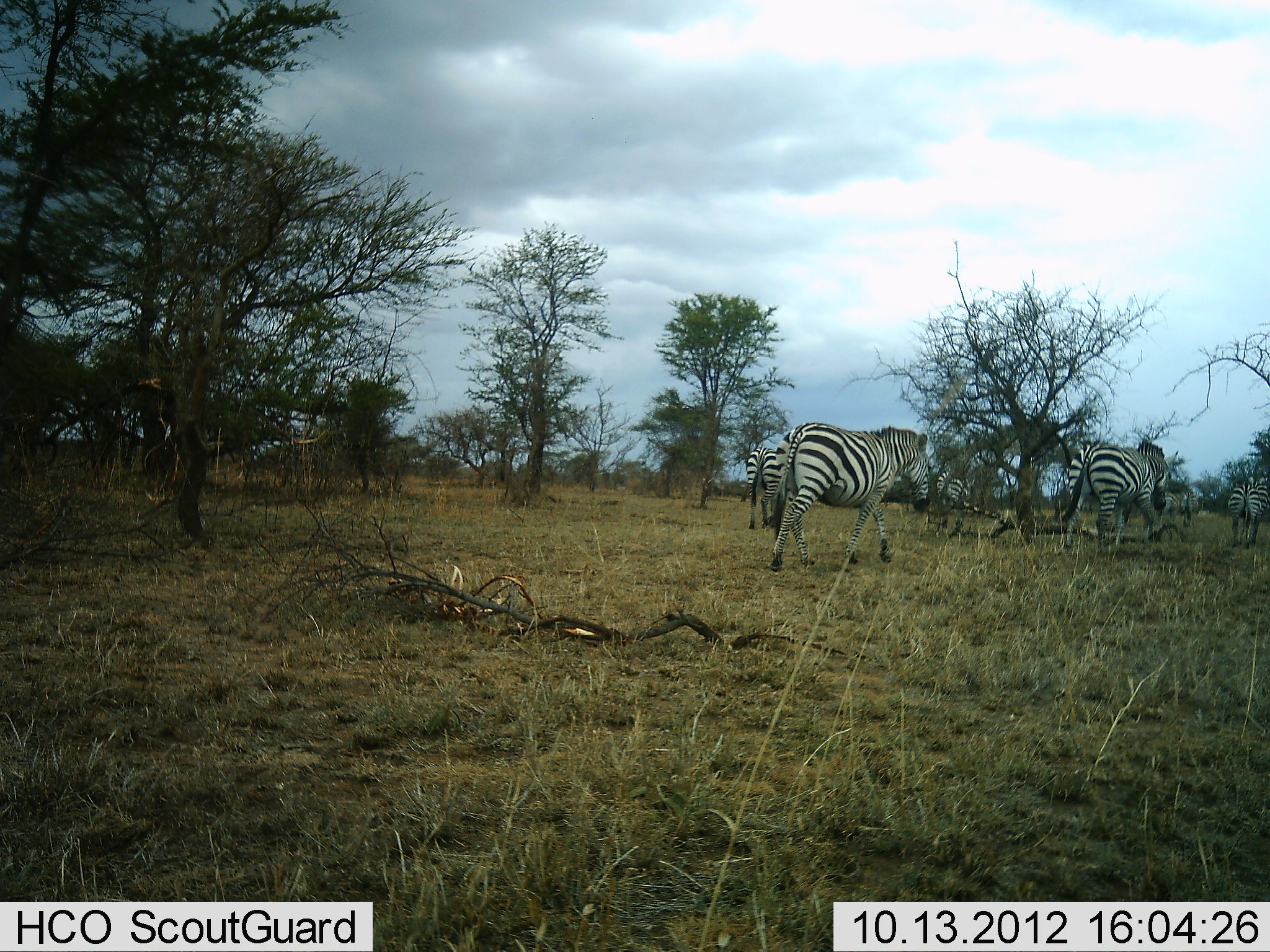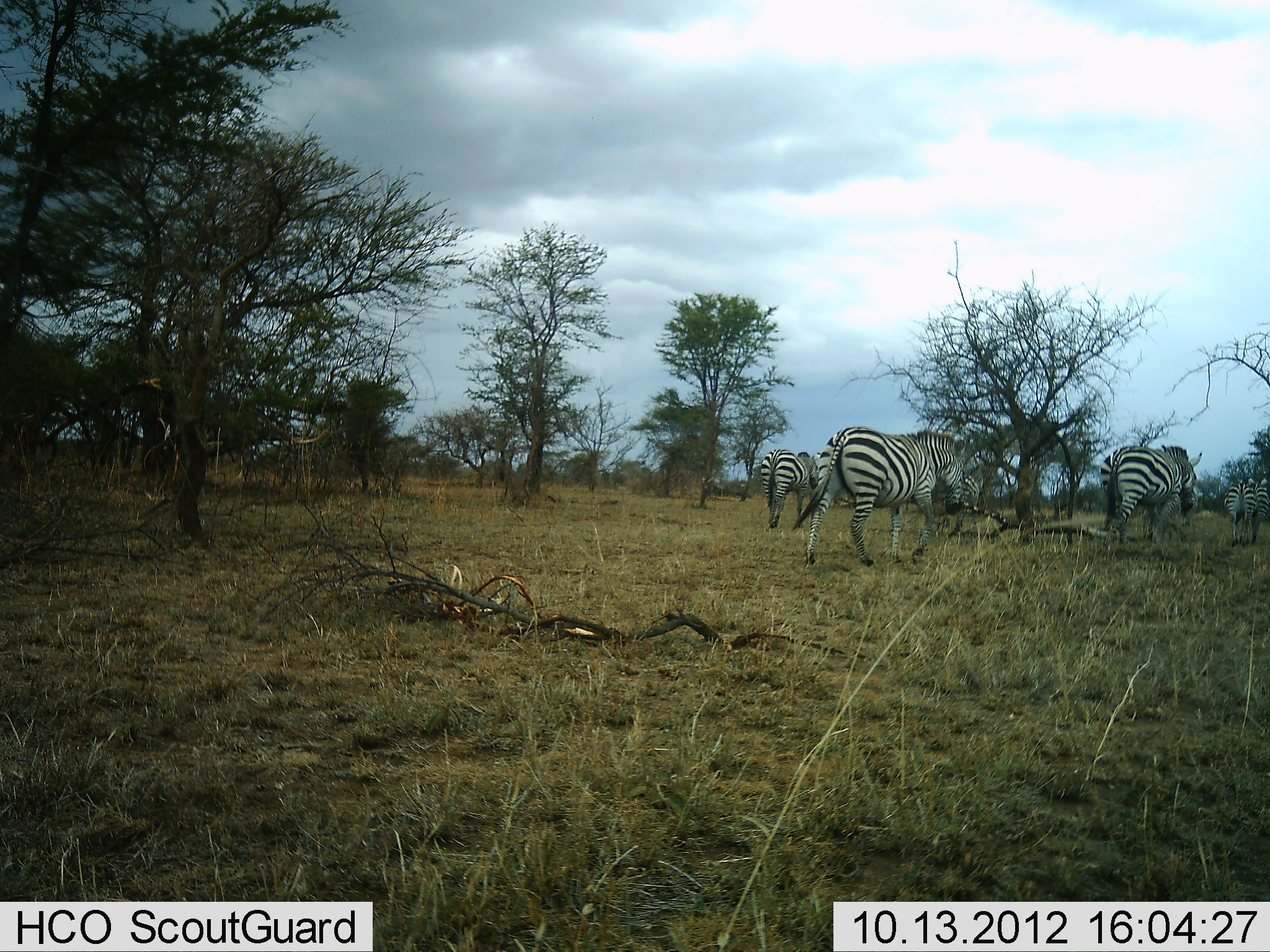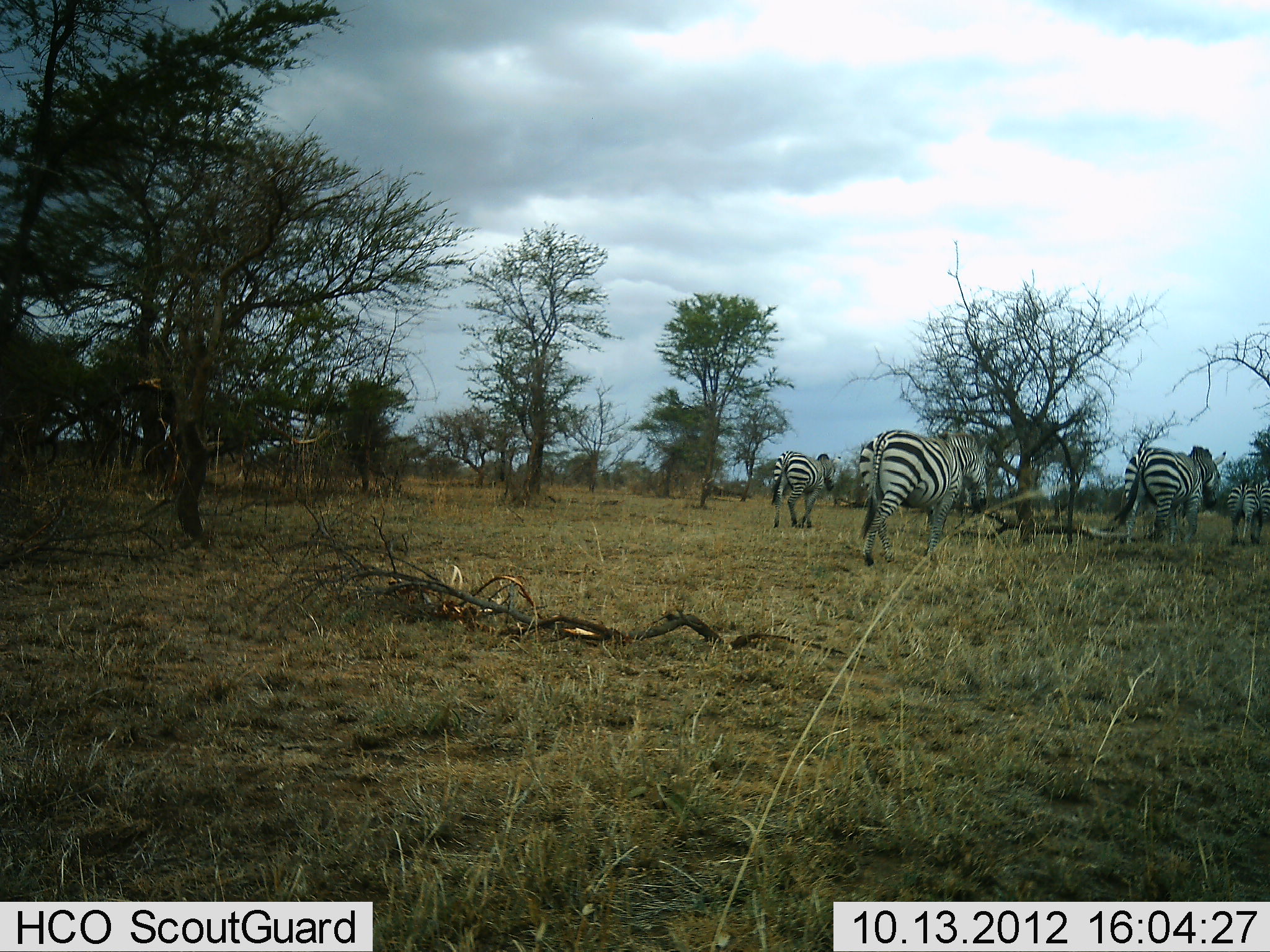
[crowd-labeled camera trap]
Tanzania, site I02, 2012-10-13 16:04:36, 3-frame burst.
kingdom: Animalia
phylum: Chordata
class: Mammalia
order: Perissodactyla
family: Equidae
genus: Equus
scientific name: Equus quagga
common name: plains zebra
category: zebra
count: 5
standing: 10%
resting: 0%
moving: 100%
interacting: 0%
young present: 0%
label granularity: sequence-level